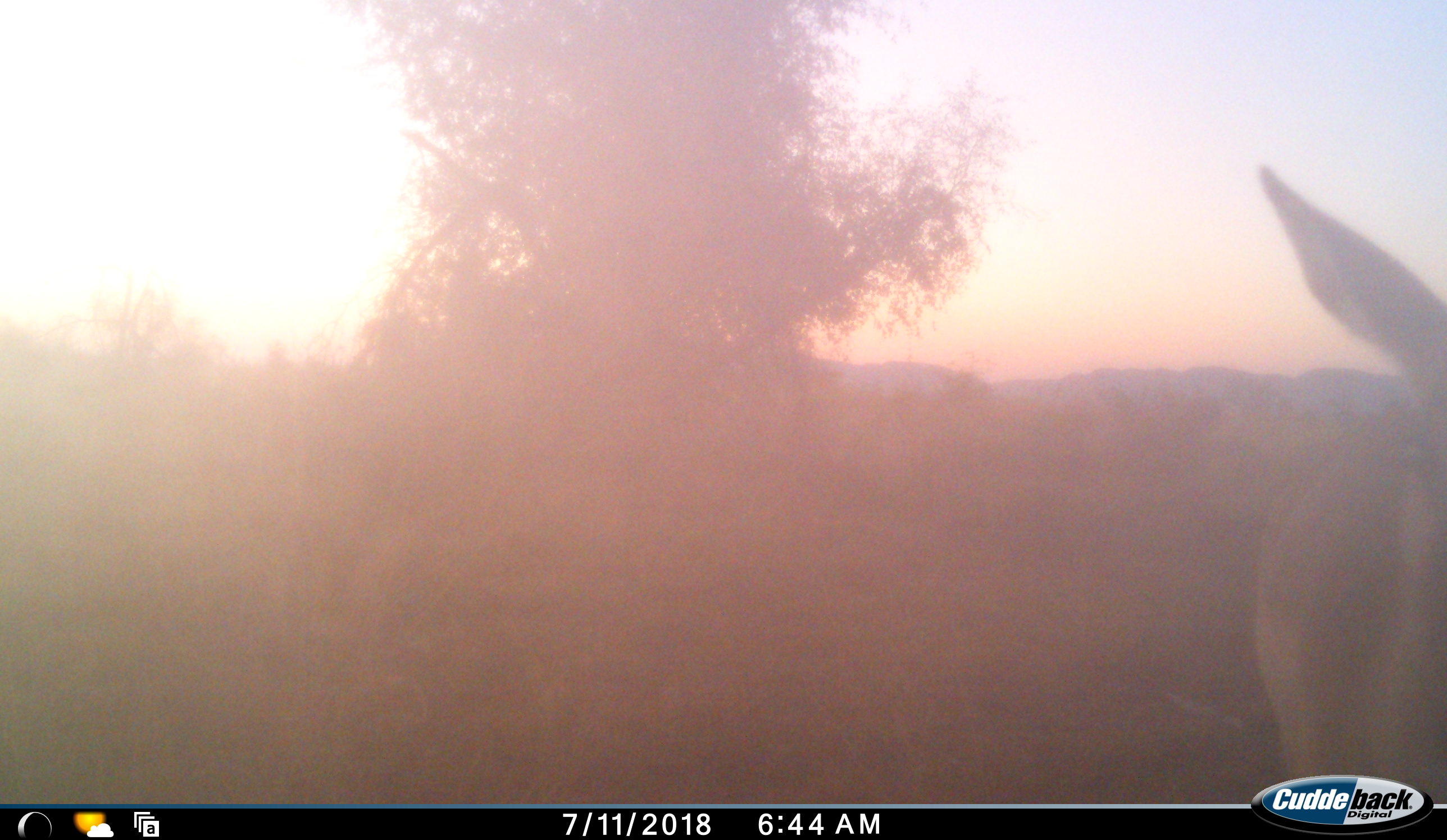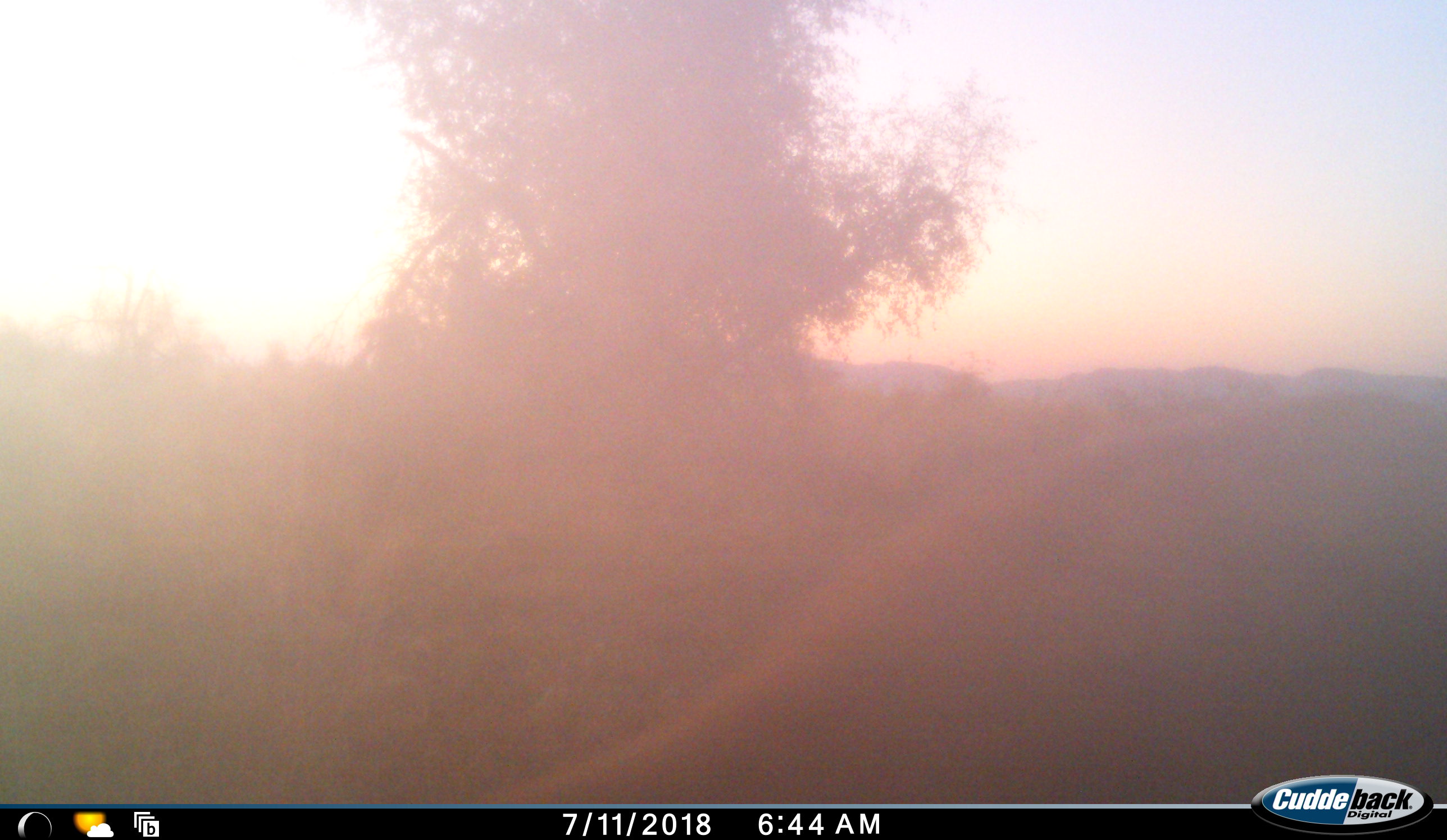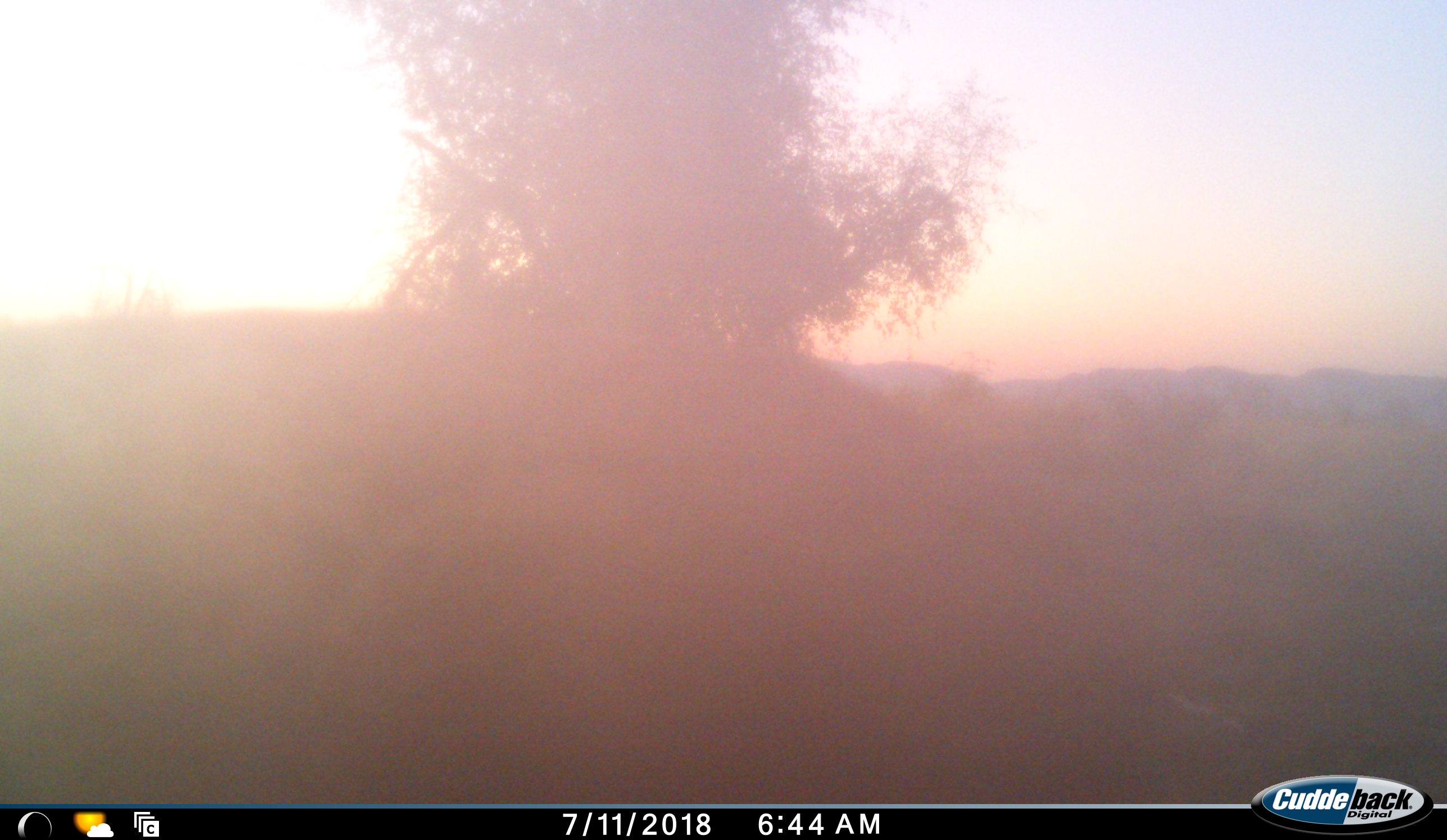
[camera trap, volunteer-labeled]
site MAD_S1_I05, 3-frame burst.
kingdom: Animalia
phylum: Chordata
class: Mammalia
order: Artiodactyla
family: Bovidae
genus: Aepyceros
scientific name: Aepyceros melampus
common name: impala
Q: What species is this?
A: Impala (Aepyceros melampus).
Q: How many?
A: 1.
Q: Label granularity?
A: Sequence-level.